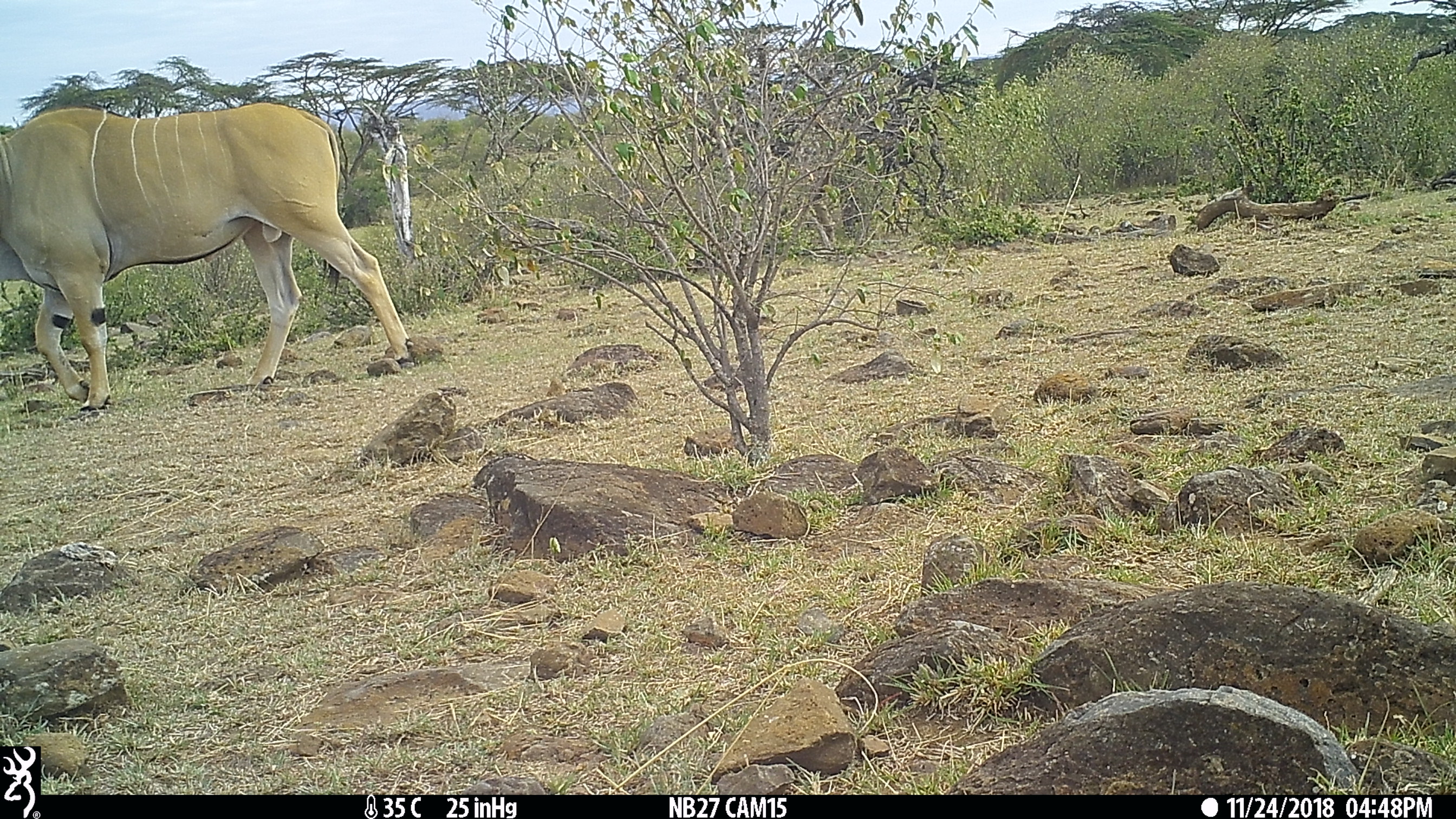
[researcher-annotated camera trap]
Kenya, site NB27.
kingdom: Animalia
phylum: Chordata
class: Mammalia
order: Artiodactyla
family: Bovidae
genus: Tragelaphus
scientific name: Tragelaphus oryx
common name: eland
Eland (Tragelaphus oryx).